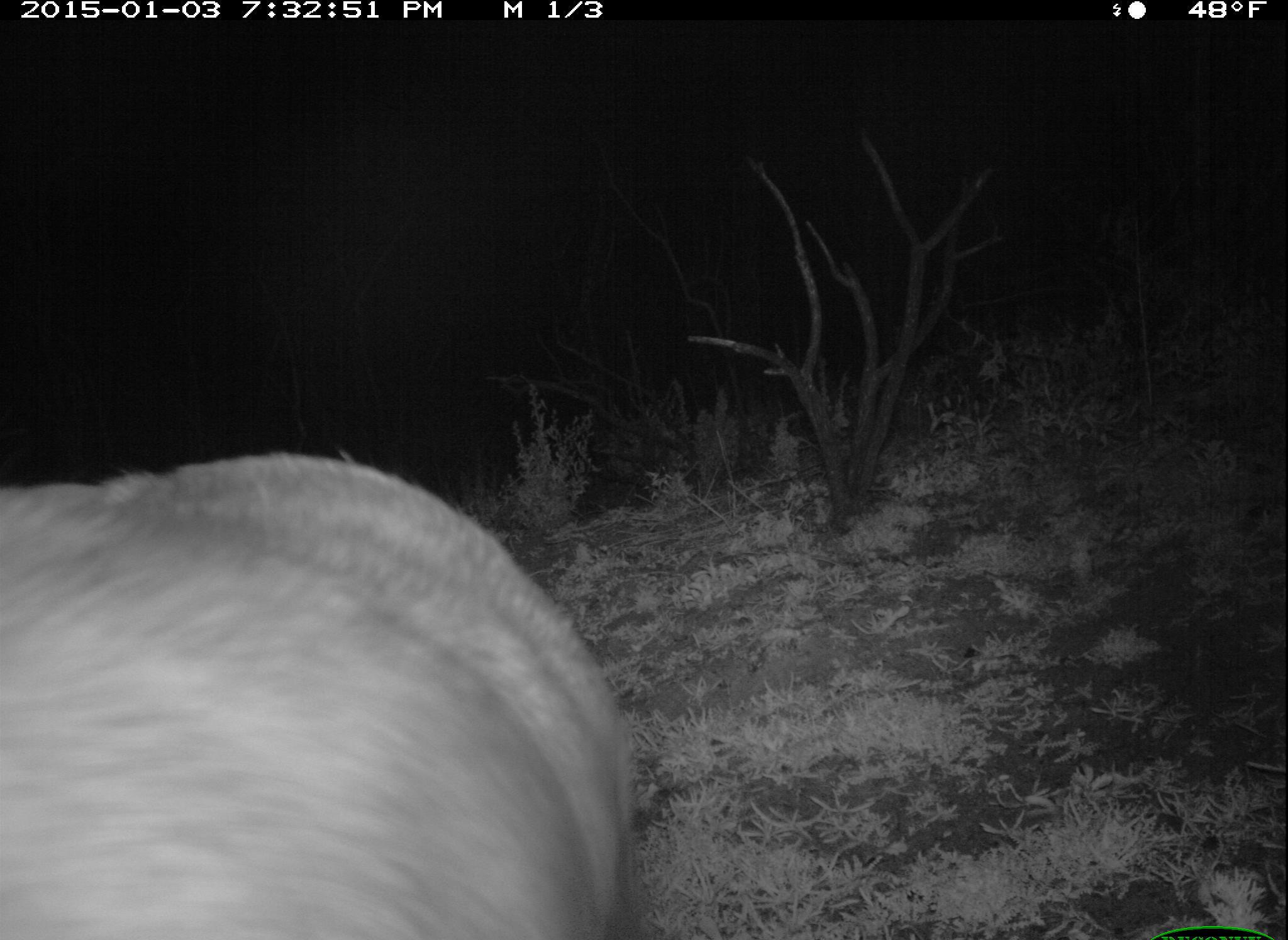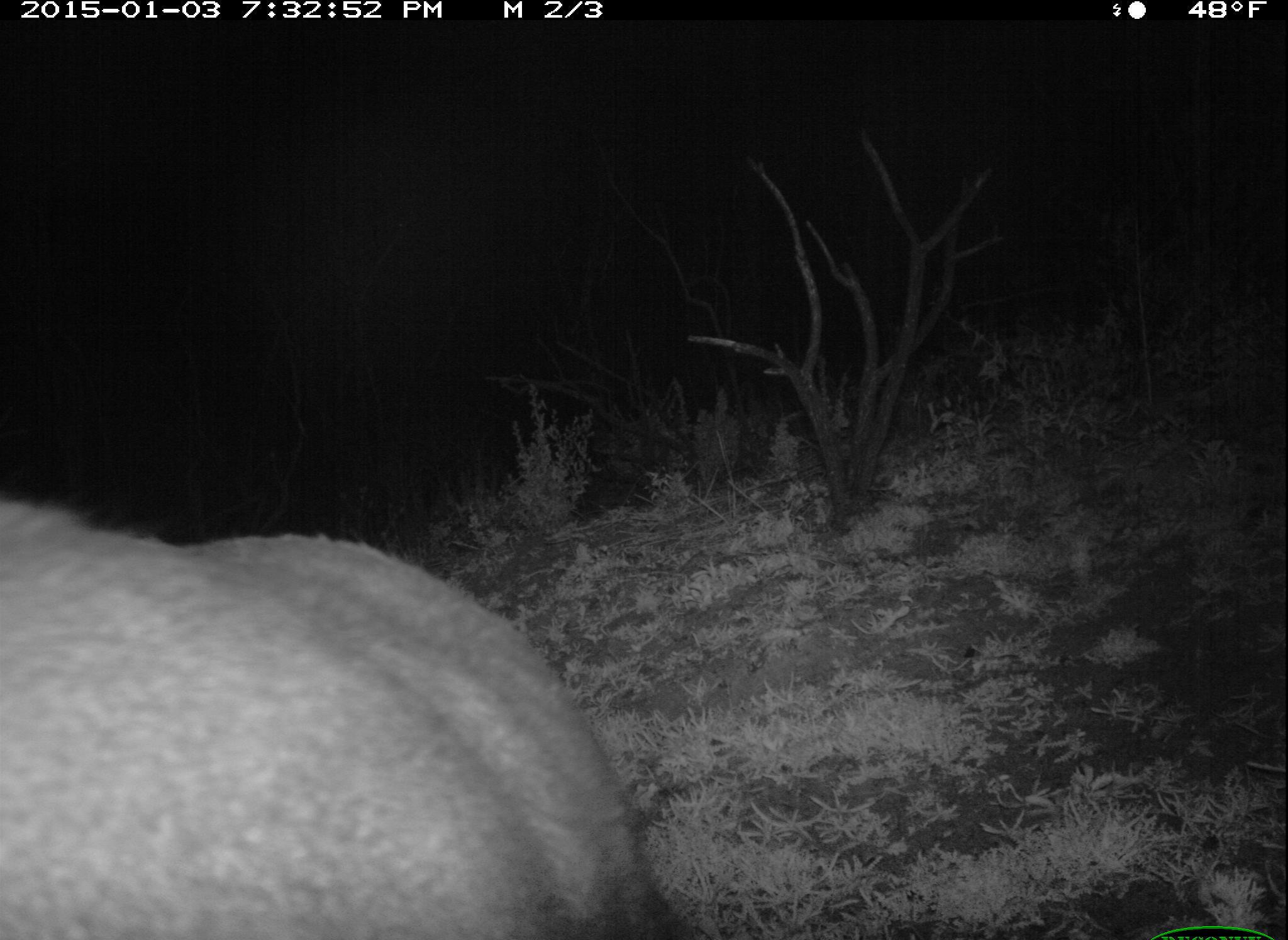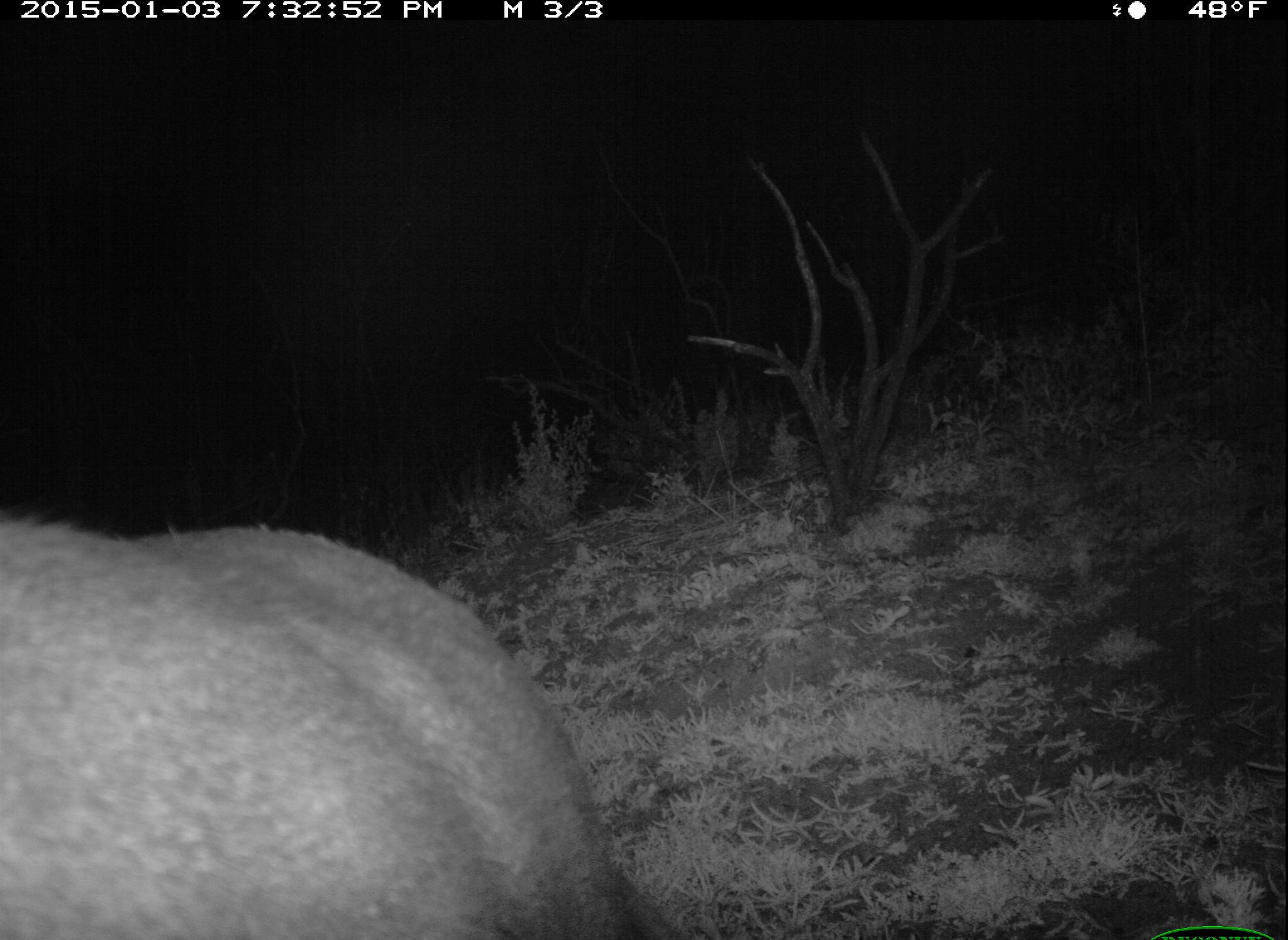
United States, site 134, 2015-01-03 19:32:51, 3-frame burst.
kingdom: Animalia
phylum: Chordata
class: Mammalia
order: Artiodactyla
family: Cervidae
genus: Odocoileus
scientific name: Odocoileus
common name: deer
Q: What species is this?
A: Deer (Odocoileus).